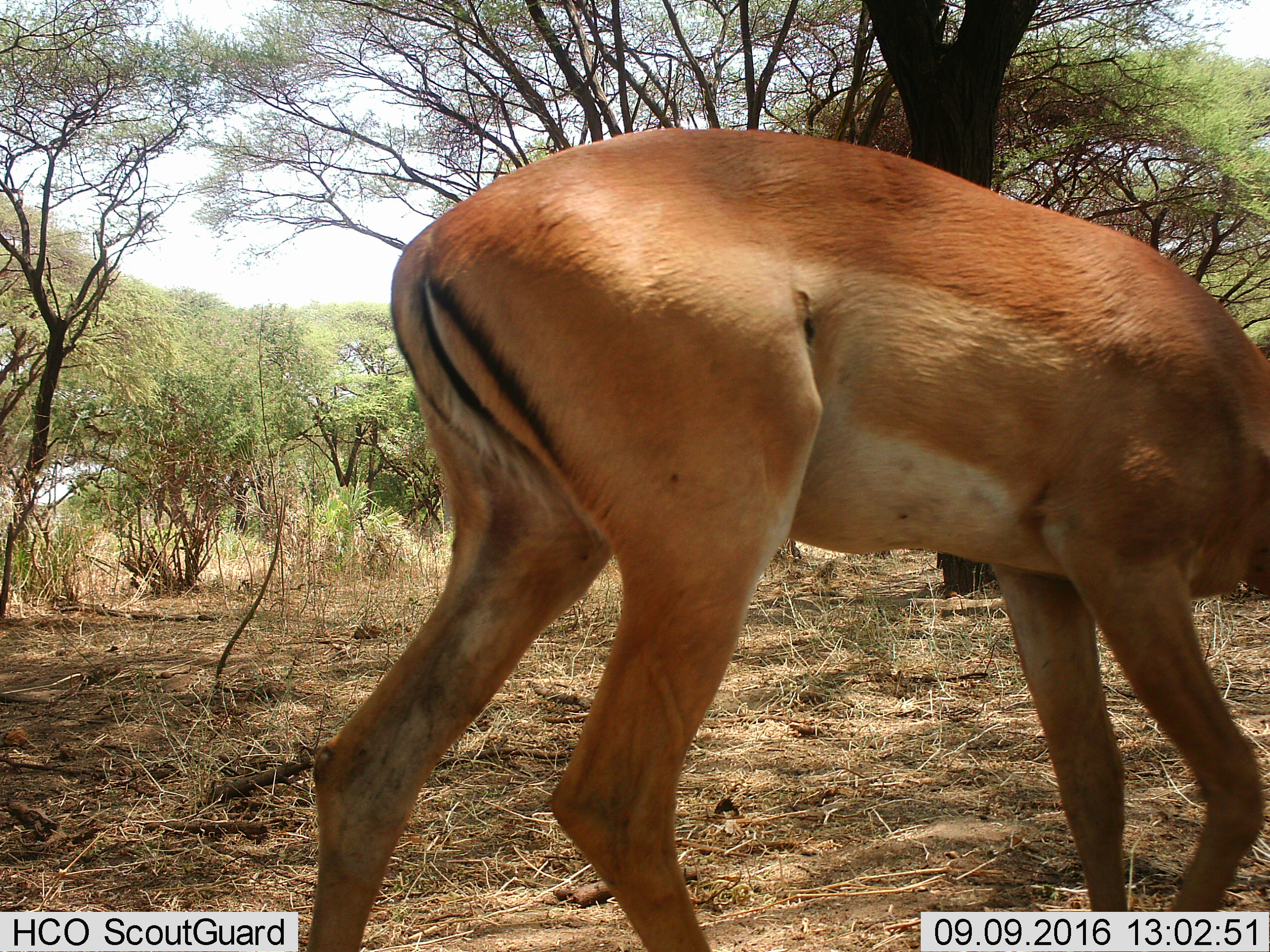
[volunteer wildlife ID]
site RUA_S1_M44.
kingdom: Animalia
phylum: Chordata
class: Mammalia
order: Artiodactyla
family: Bovidae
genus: Aepyceros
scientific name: Aepyceros melampus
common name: impala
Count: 1.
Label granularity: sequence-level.